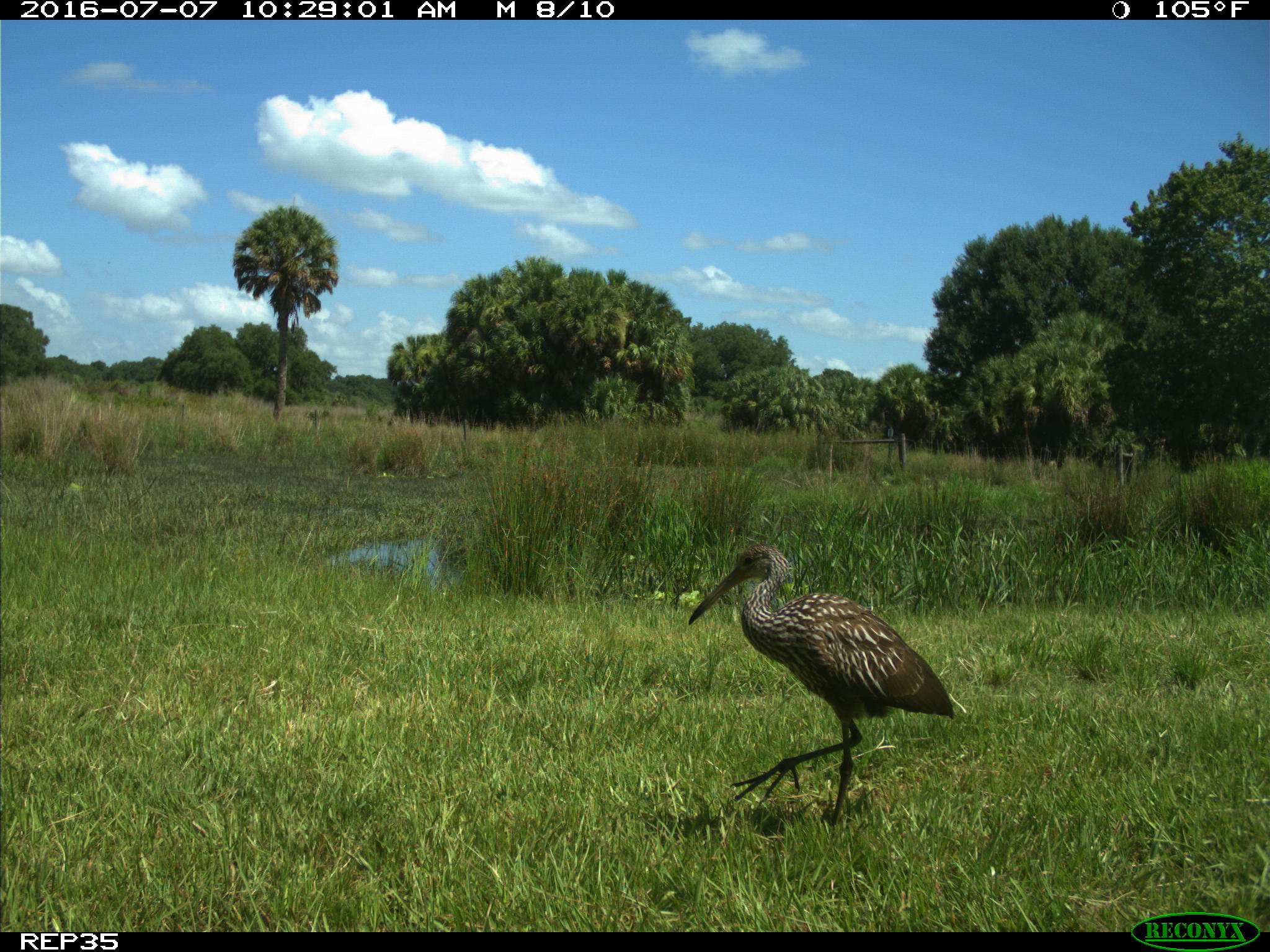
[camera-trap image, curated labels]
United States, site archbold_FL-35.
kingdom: Animalia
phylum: Chordata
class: Aves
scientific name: Aves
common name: birds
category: unidentified bird